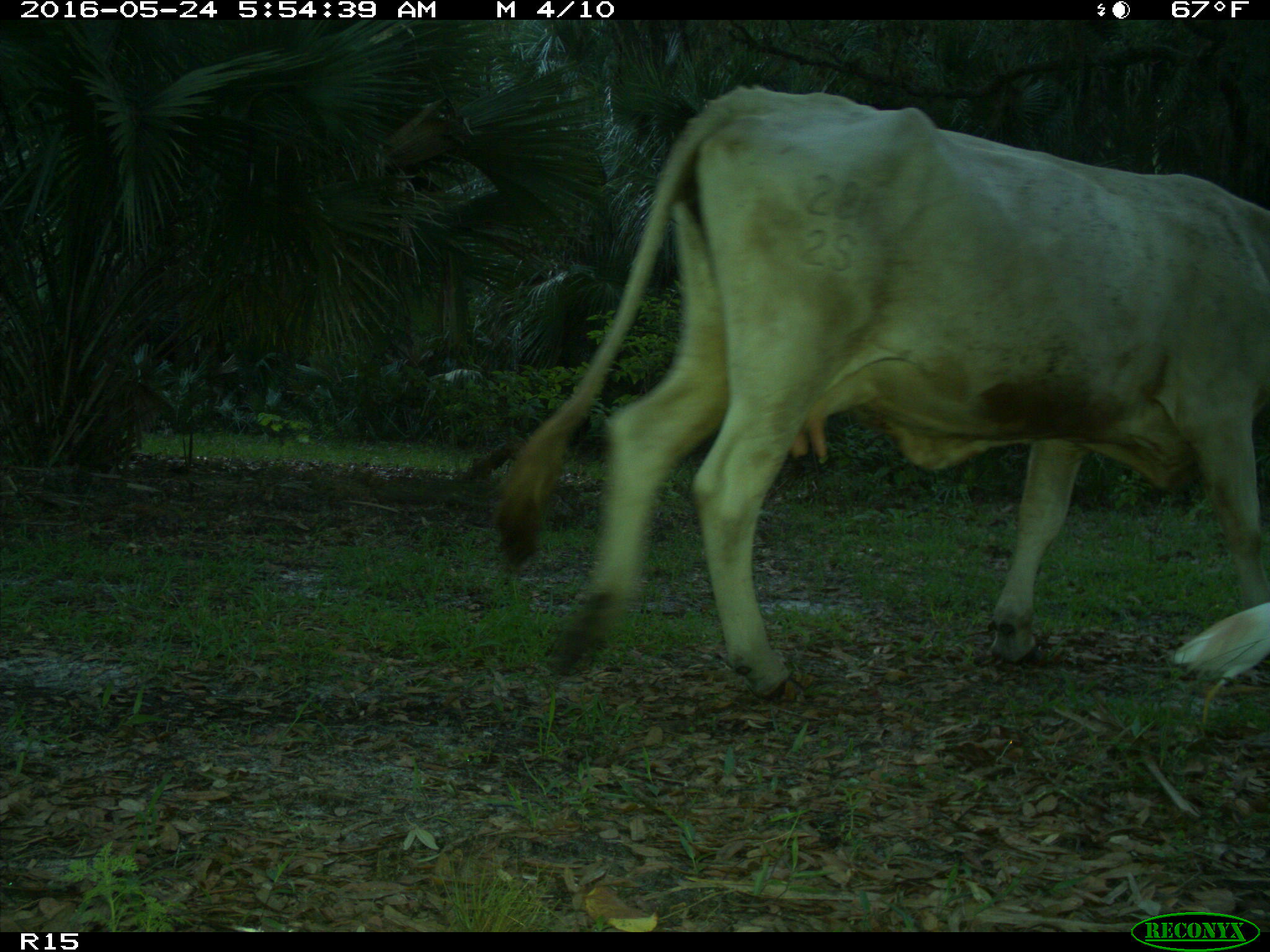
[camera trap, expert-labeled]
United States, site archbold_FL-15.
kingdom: Animalia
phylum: Chordata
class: Mammalia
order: Artiodactyla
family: Bovidae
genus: Bos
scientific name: Bos taurus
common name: domestic cow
Bos taurus (domestic cow).